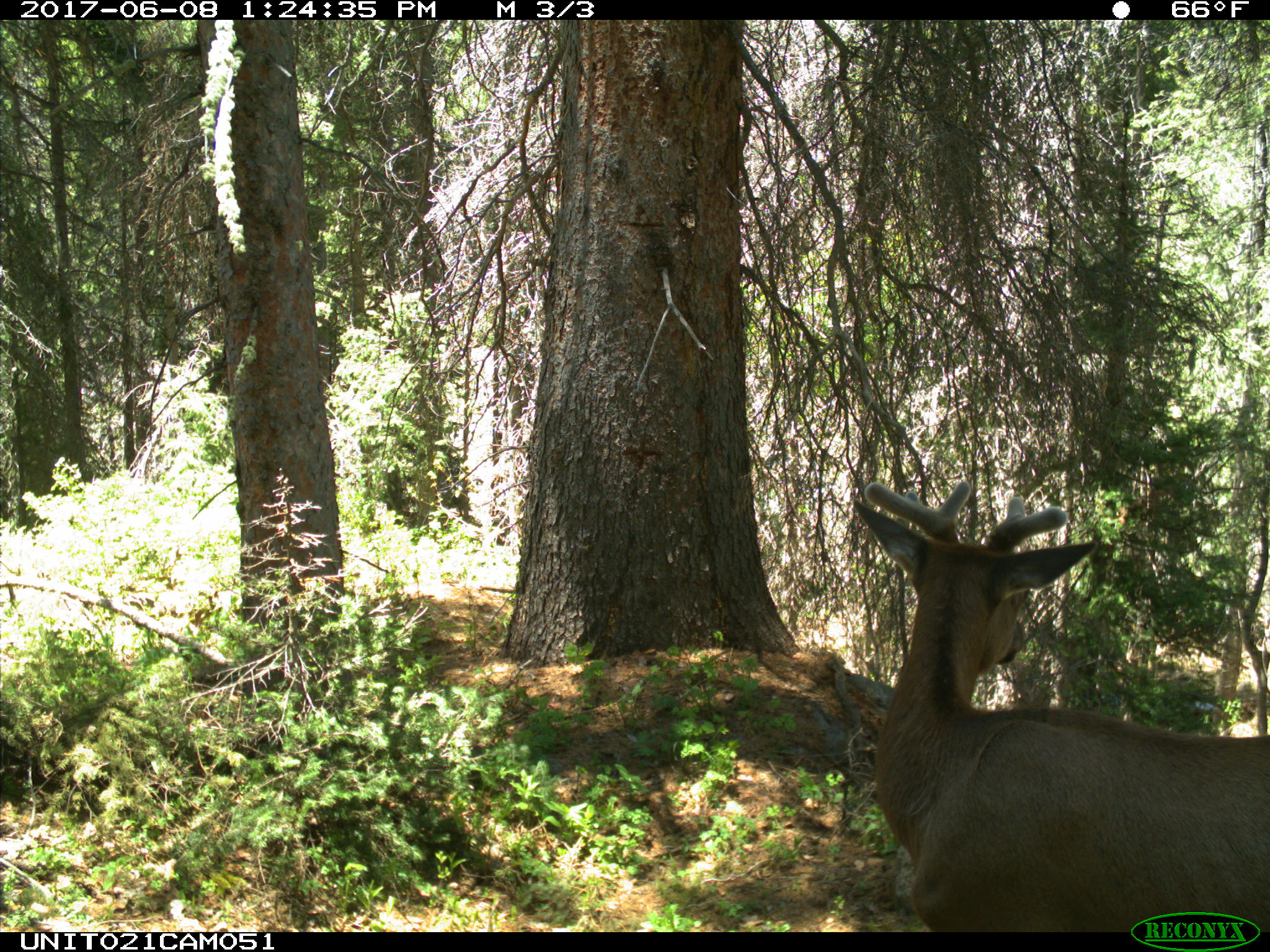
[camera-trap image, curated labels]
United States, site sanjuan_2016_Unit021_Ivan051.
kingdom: Animalia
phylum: Chordata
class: Mammalia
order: Artiodactyla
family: Cervidae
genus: Cervus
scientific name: Cervus elaphus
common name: red deer